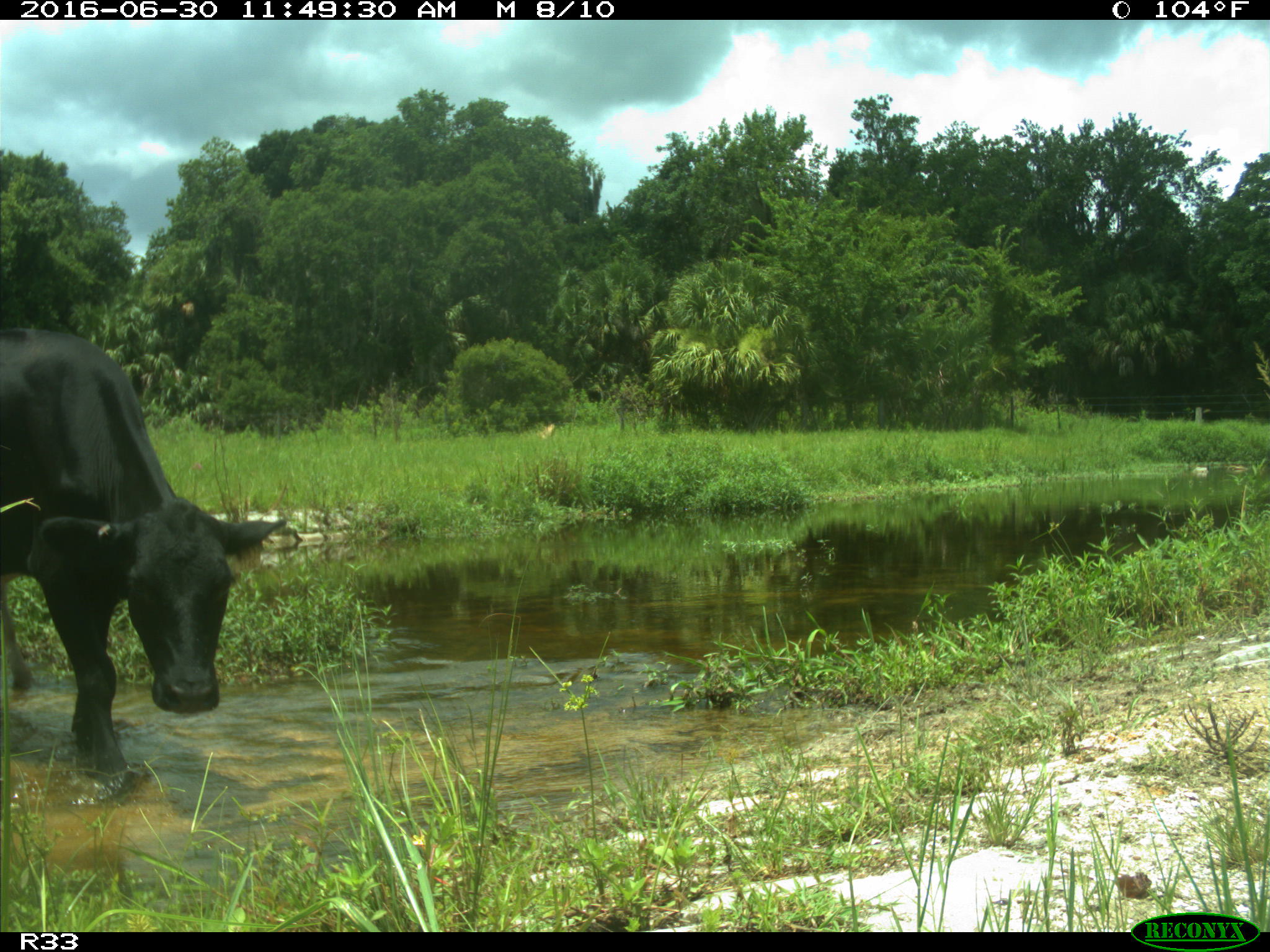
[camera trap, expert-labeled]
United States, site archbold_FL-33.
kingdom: Animalia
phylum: Chordata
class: Mammalia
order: Artiodactyla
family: Bovidae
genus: Bos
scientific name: Bos taurus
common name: domestic cow